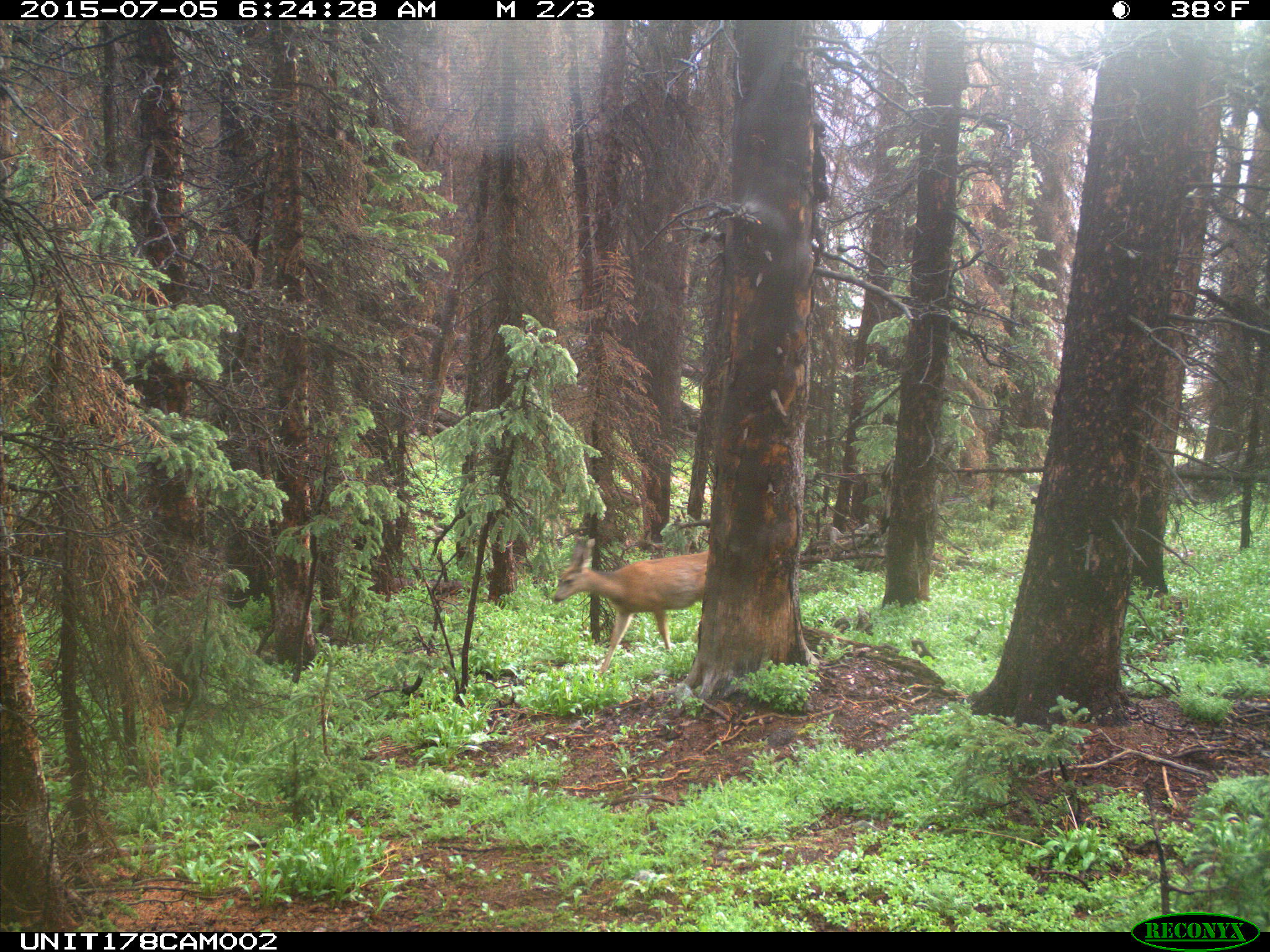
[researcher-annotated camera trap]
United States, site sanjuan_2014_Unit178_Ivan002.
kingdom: Animalia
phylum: Chordata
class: Mammalia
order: Artiodactyla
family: Cervidae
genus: Odocoileus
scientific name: Odocoileus hemionus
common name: mule deer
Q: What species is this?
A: Odocoileus hemionus (mule deer).